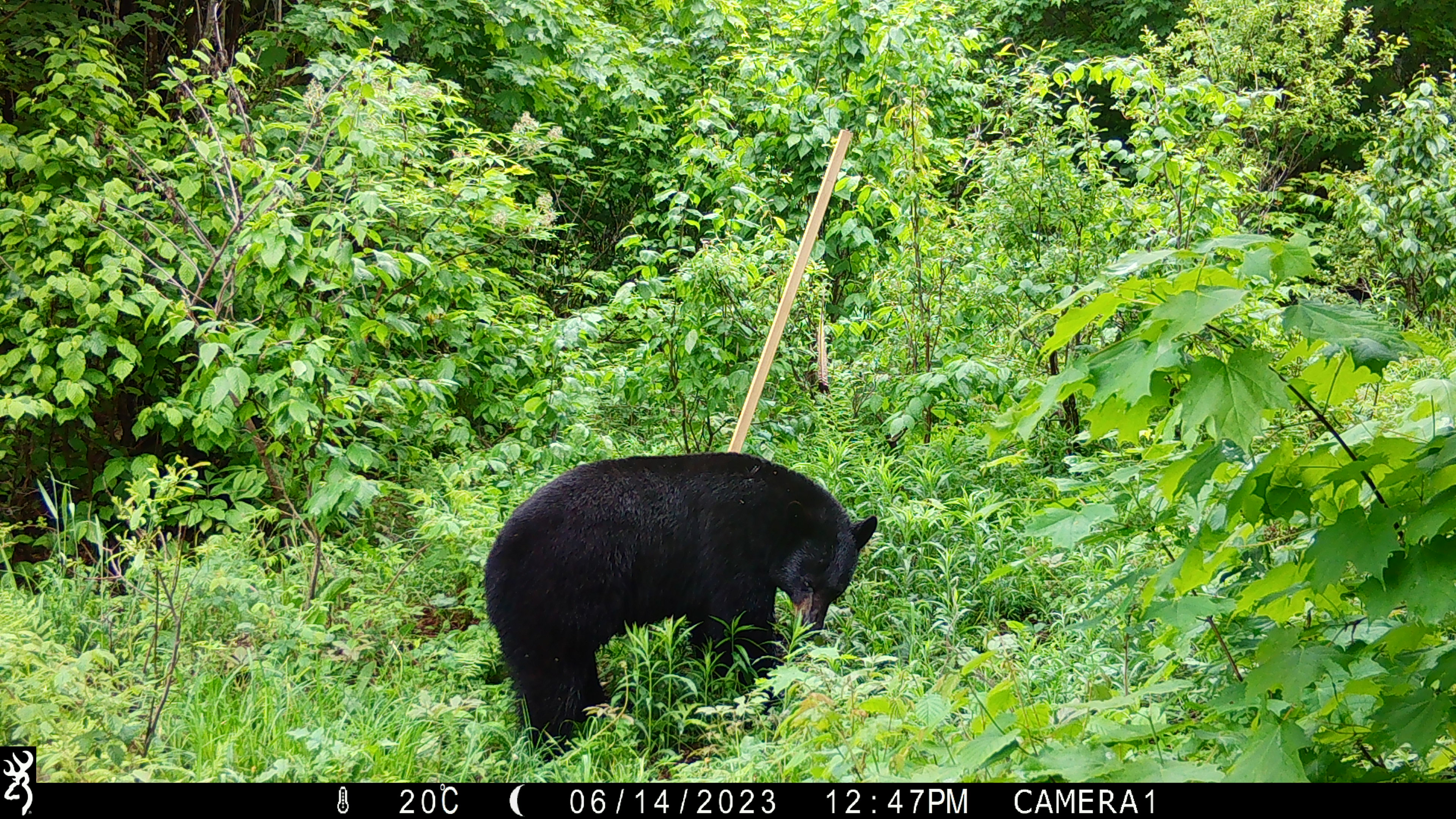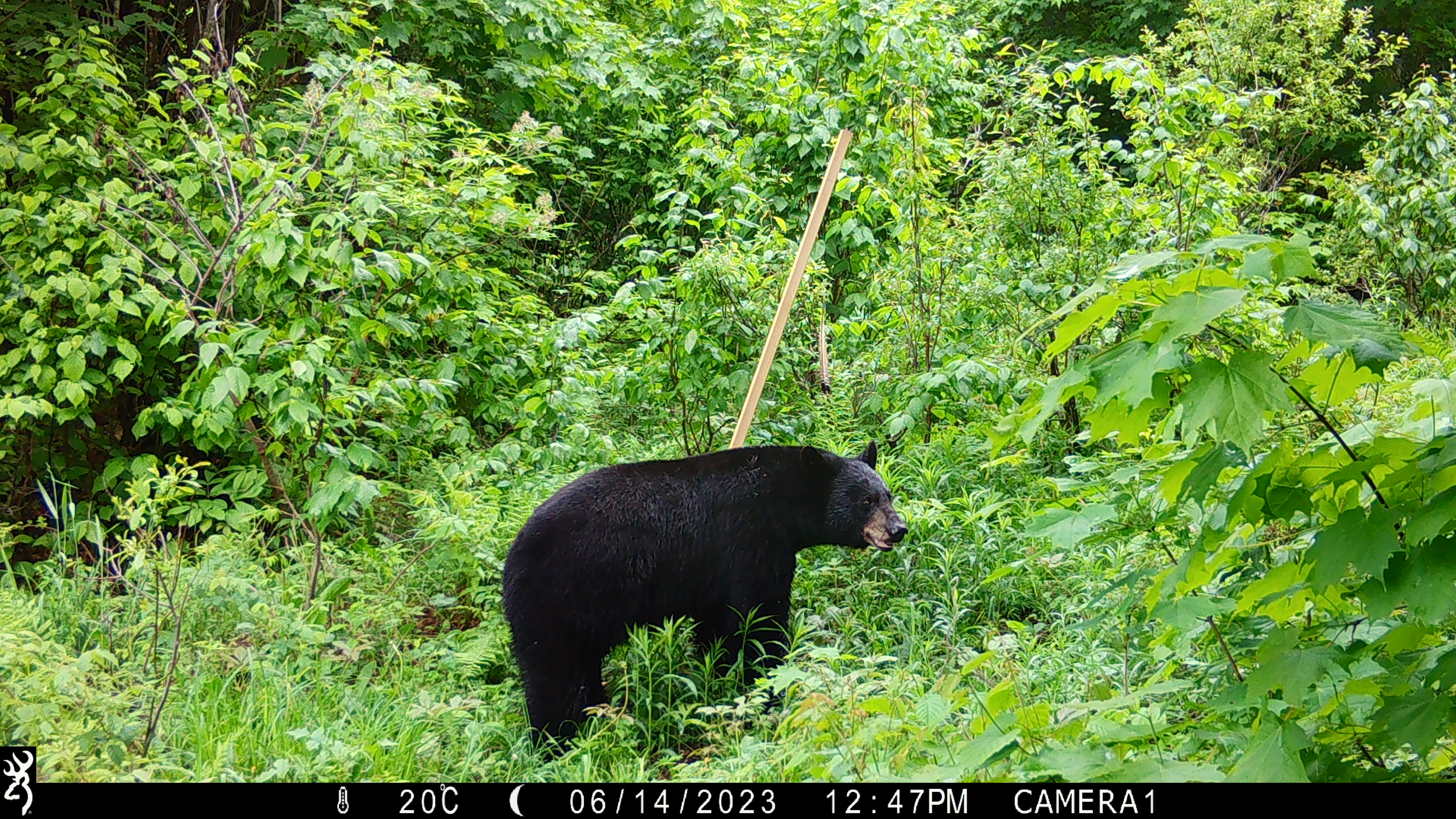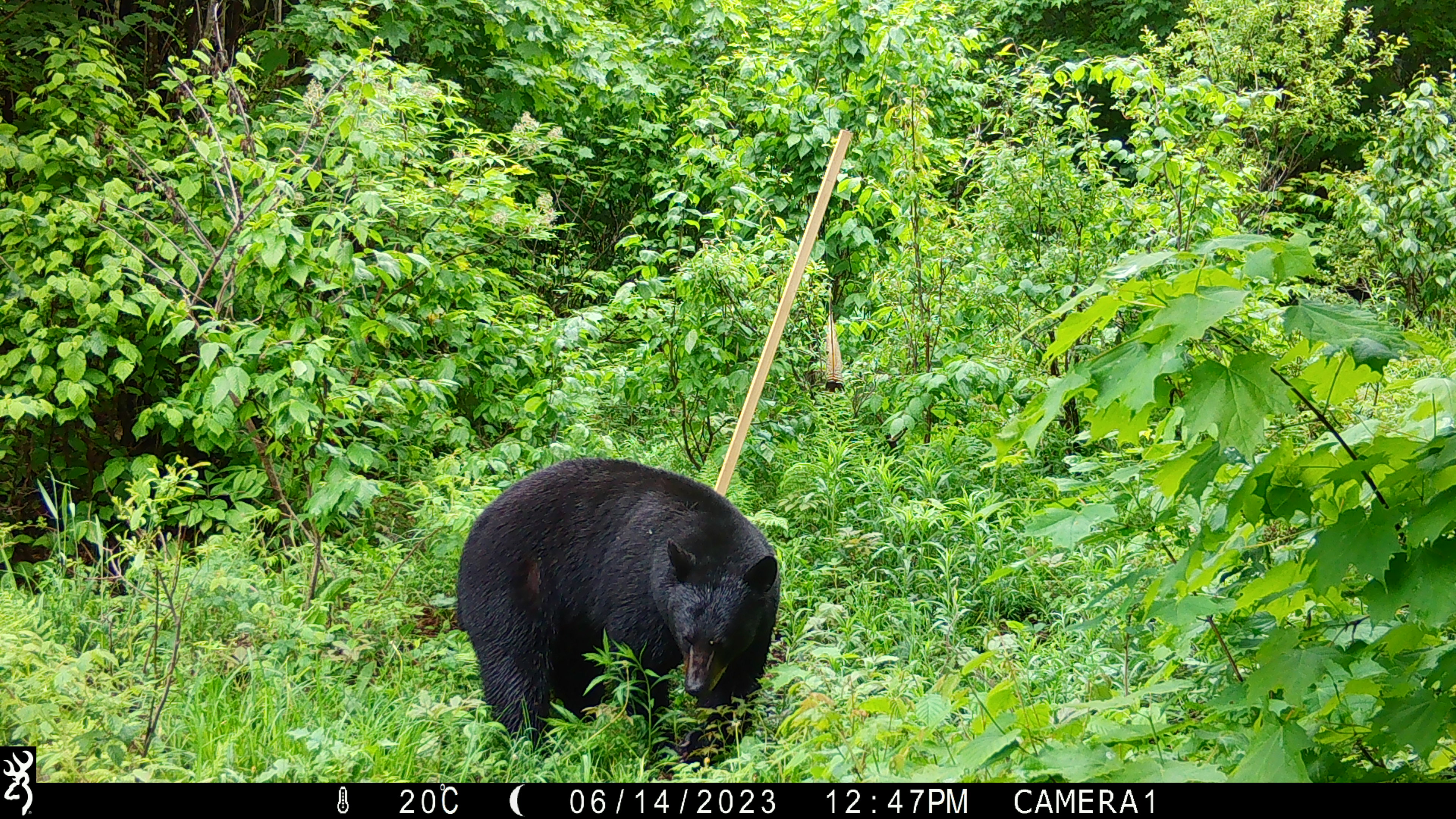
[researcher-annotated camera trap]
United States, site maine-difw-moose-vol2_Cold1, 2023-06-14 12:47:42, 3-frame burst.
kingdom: Animalia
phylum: Chordata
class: Mammalia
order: Carnivora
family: Ursidae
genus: Ursus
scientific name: Ursus americanus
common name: black bear